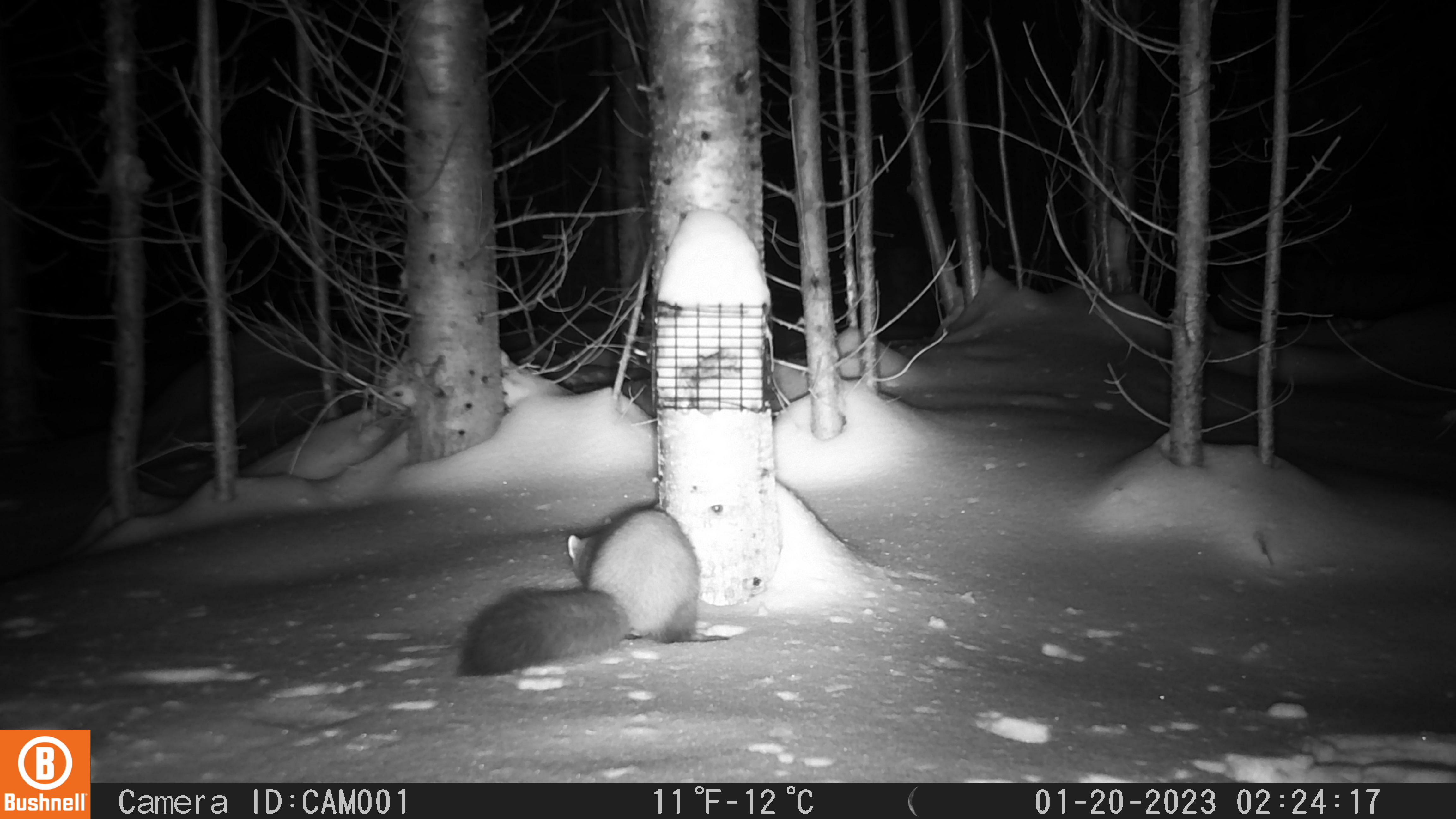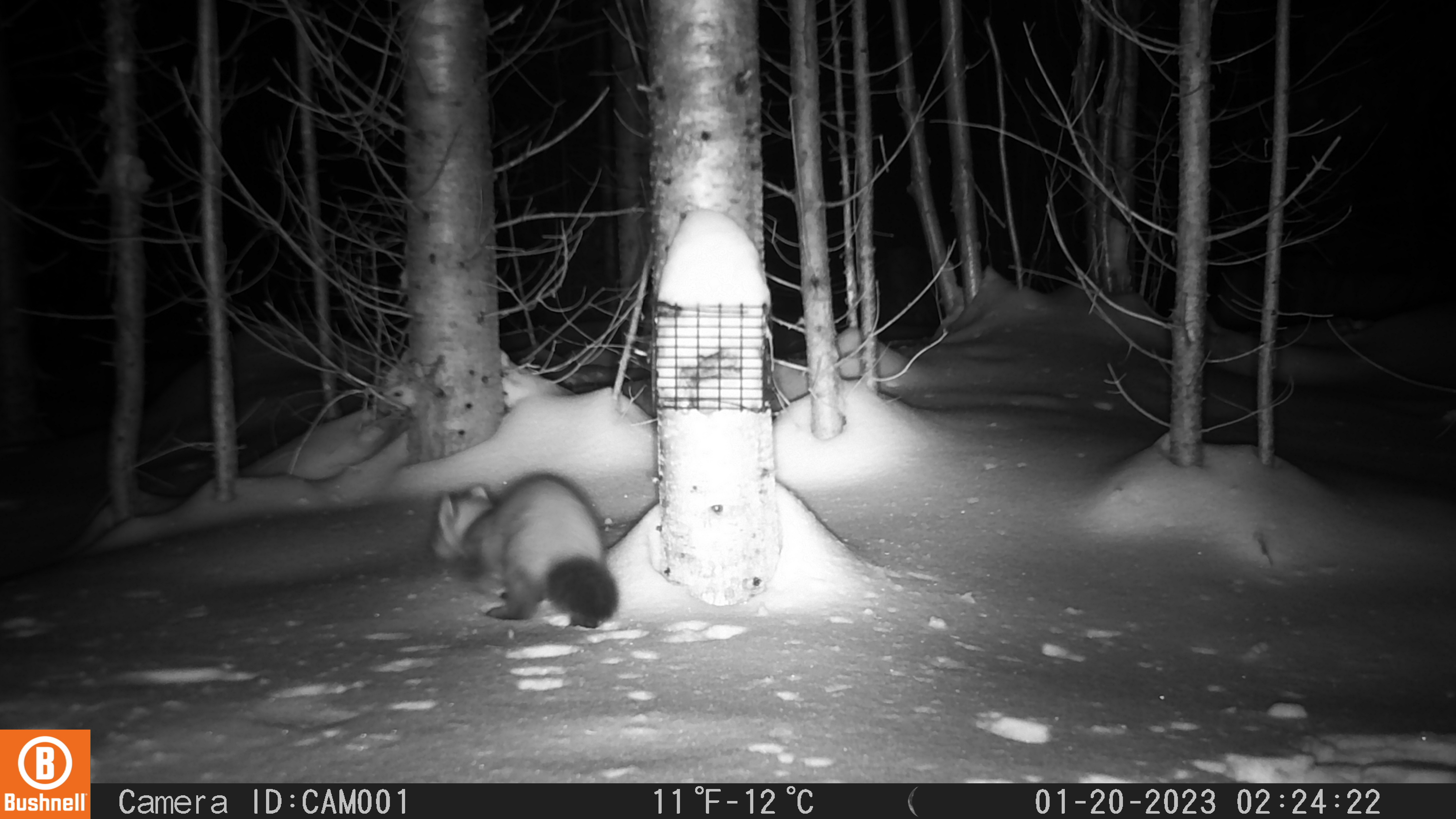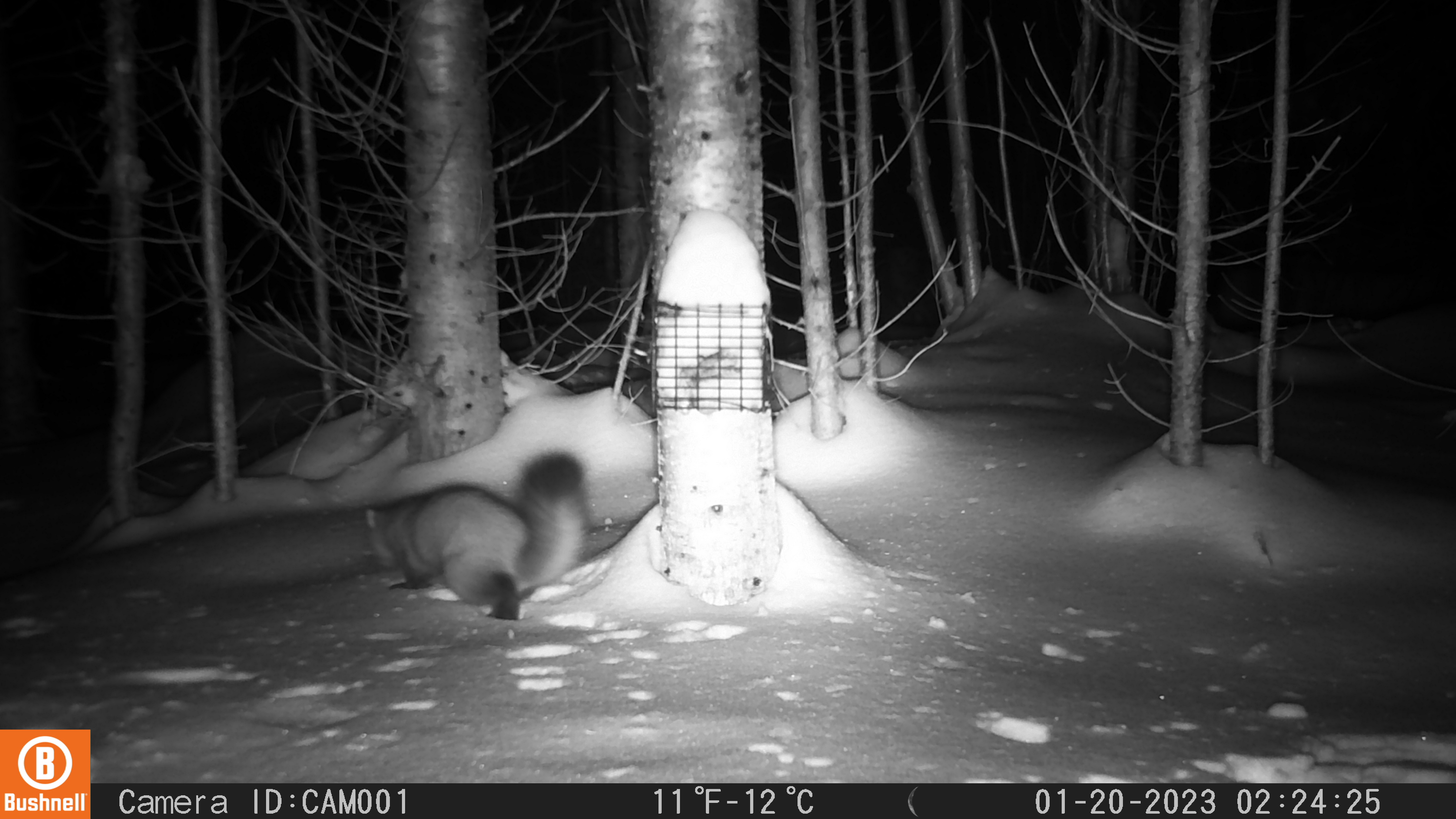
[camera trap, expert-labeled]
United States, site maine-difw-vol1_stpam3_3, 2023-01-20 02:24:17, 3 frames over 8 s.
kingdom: Animalia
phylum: Chordata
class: Mammalia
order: Carnivora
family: Mustelidae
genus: Martes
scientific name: Martes americana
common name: american marten